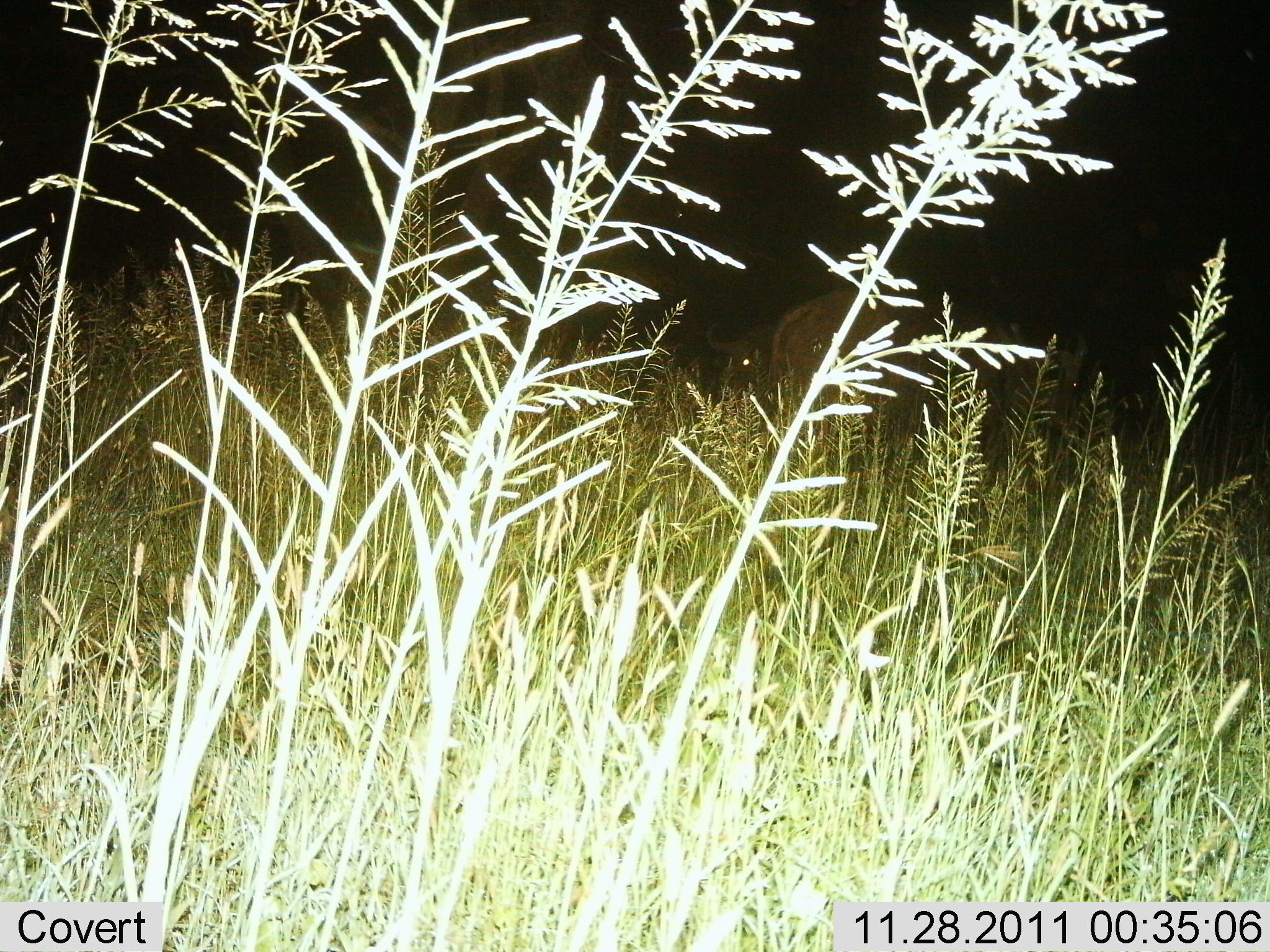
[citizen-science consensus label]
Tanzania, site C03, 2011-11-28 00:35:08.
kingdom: Animalia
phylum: Chordata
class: Mammalia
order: Artiodactyla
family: Bovidae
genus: Connochaetes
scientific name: Connochaetes taurinus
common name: blue wildebeest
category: wildebeest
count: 1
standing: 92%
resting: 0%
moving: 8%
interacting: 0%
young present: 0%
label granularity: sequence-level